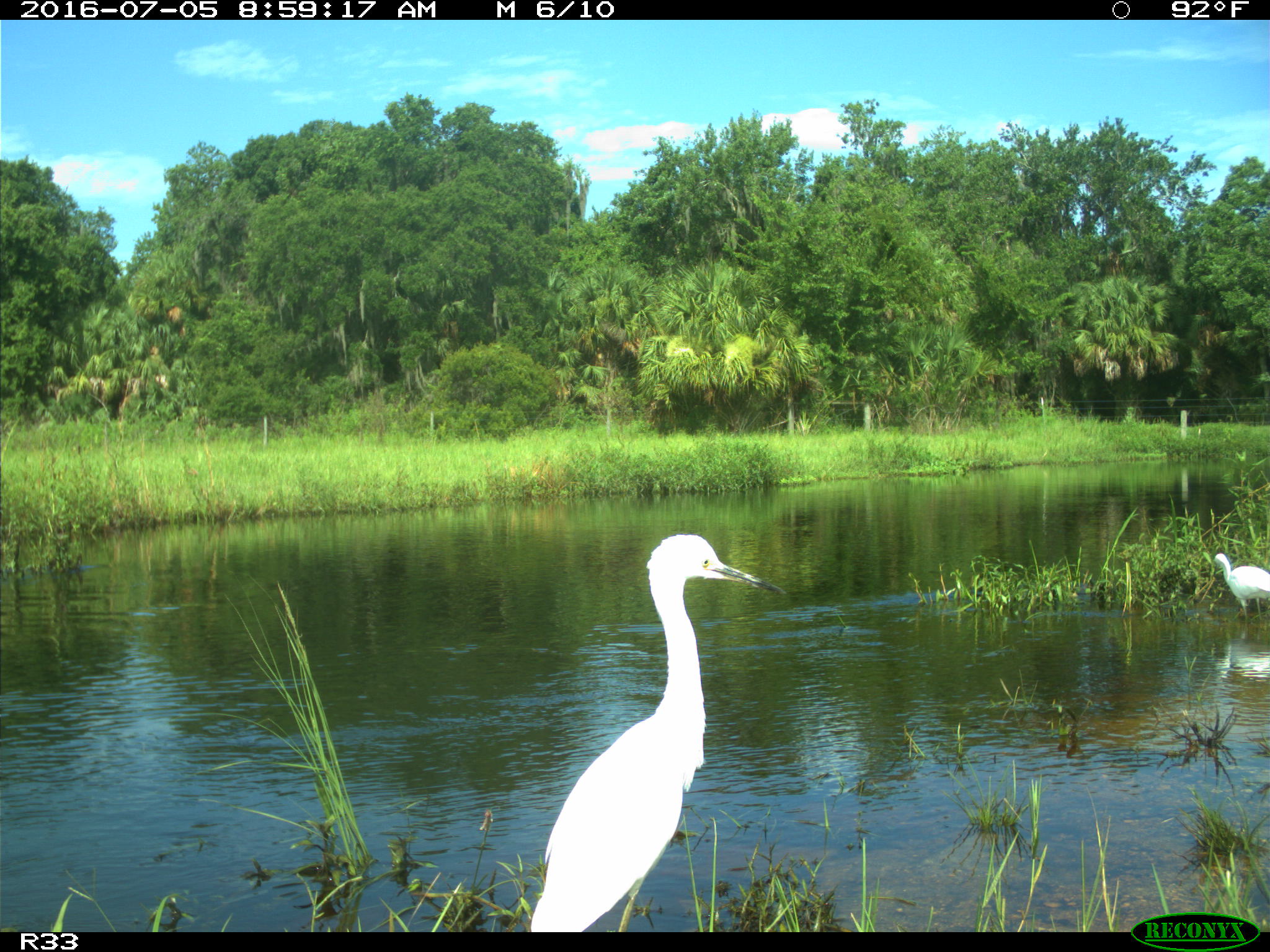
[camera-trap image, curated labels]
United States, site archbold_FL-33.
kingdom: Animalia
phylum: Chordata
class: Aves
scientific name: Aves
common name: birds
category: unidentified bird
Unidentified bird (birds) (Aves).